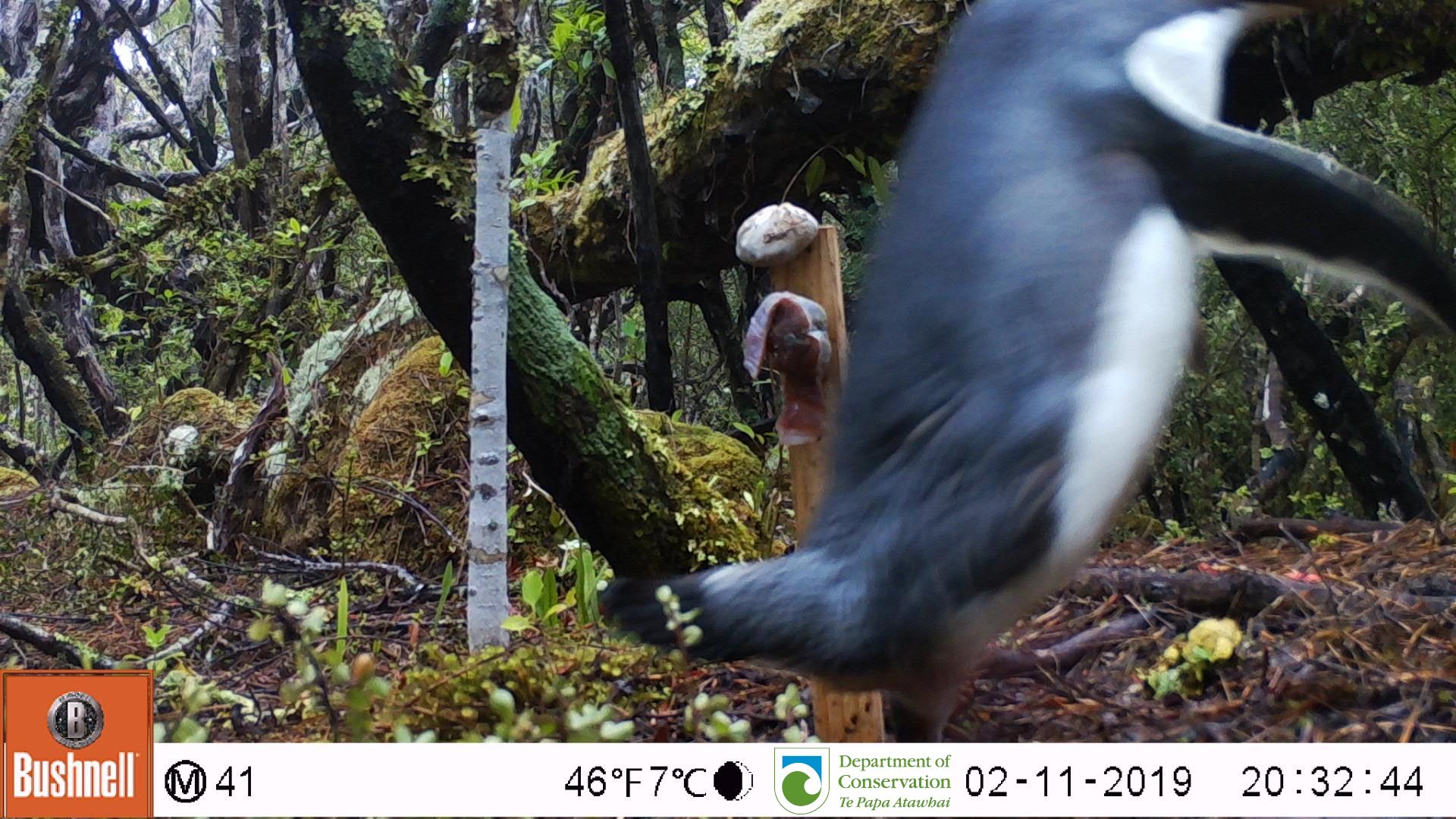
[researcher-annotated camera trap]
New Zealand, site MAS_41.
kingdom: Animalia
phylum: Chordata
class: Aves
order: Sphenisciformes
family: Spheniscidae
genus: Megadyptes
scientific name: Megadyptes antipodes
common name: yellow-eyed penguin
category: yellow eyed penguin